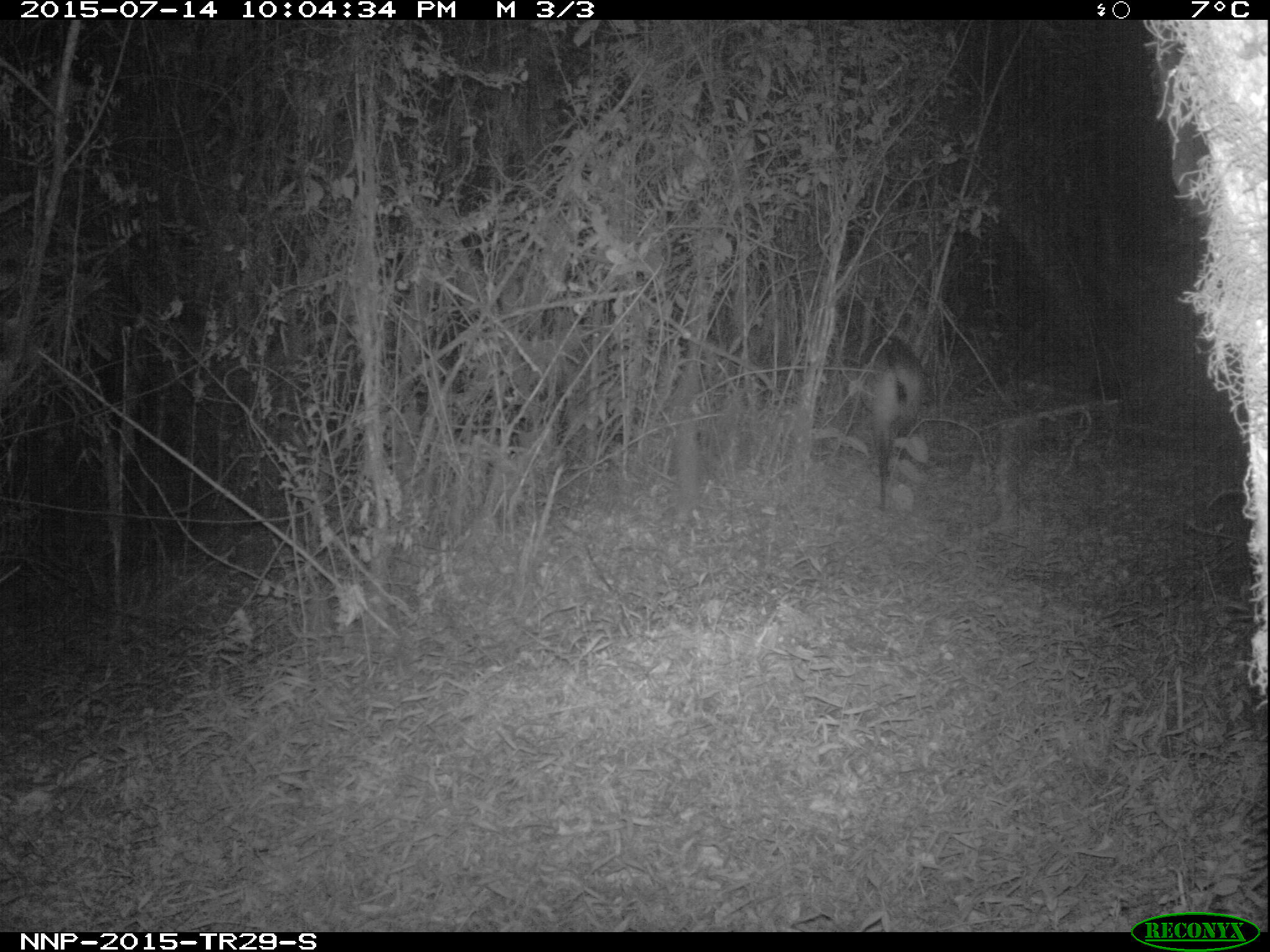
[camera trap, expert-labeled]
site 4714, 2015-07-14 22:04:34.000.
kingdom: Animalia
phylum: Chordata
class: Mammalia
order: Artiodactyla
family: Bovidae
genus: Cephalophus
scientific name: Cephalophus nigrifrons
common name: black-fronted duiker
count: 1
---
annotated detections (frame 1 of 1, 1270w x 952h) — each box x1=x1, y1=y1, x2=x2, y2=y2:
cephalophus nigrifrons: x1=842, y1=337, x2=925, y2=513